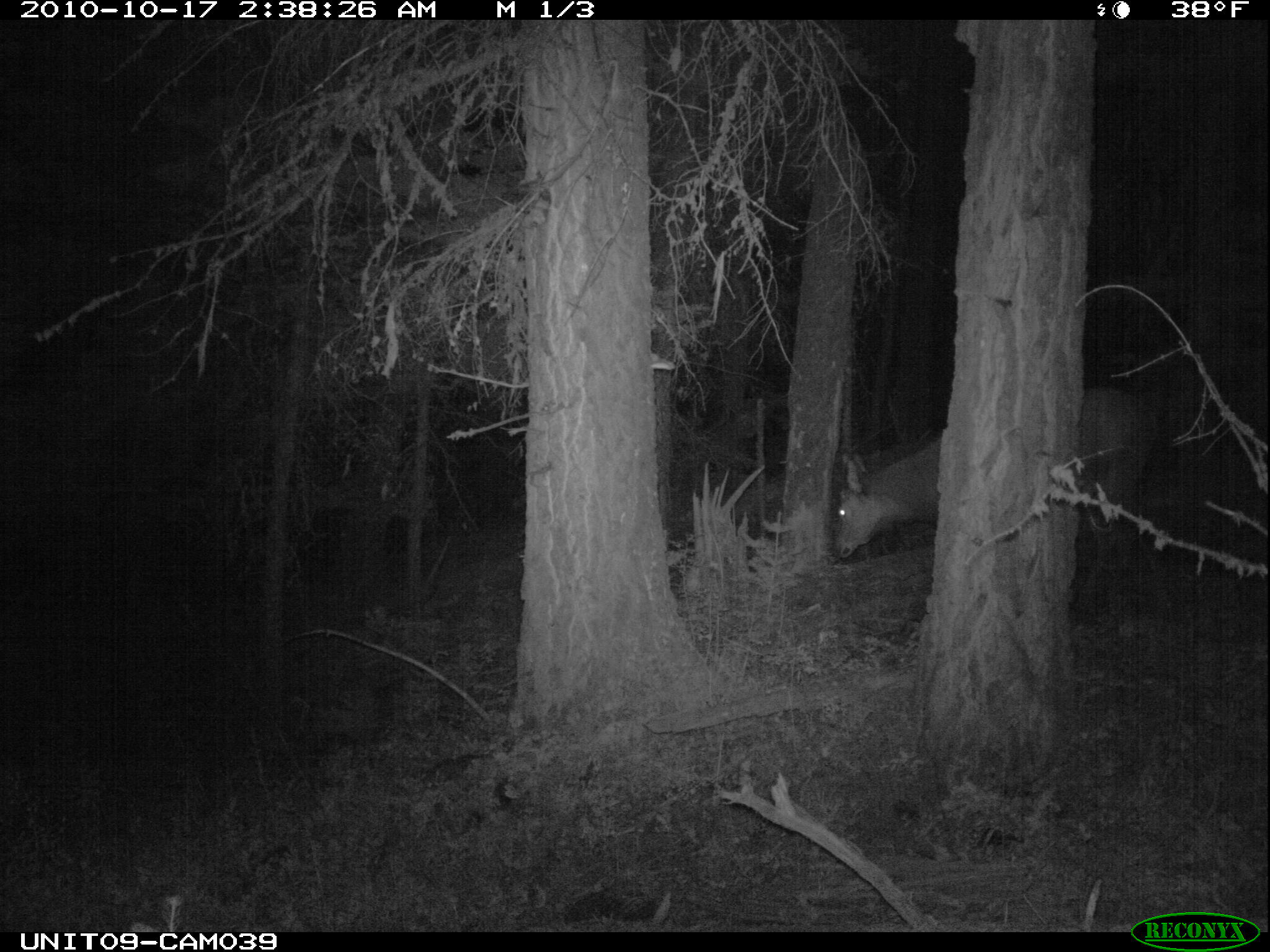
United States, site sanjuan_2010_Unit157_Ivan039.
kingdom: Animalia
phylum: Chordata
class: Mammalia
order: Artiodactyla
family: Cervidae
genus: Cervus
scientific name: Cervus elaphus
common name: red deer